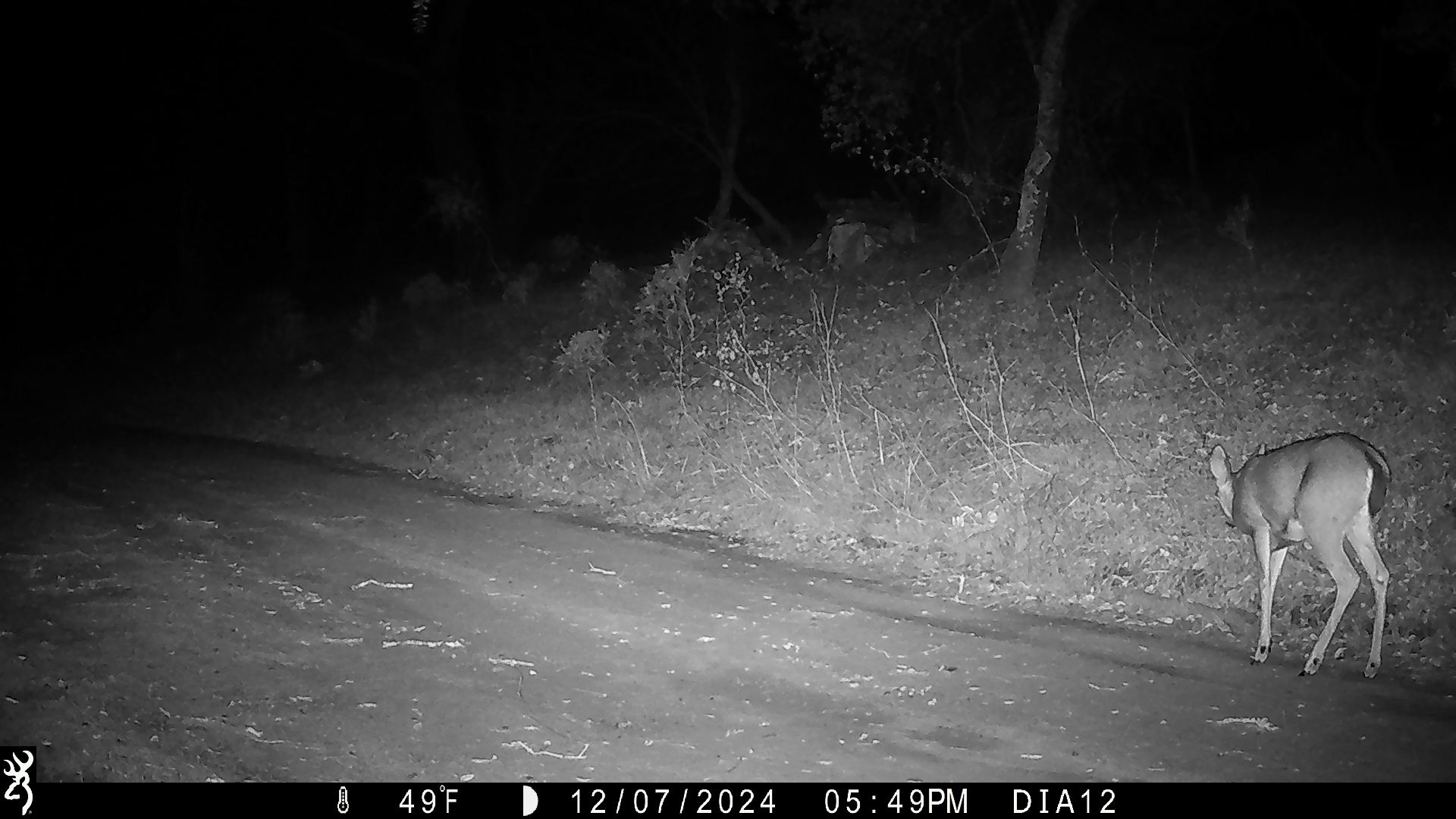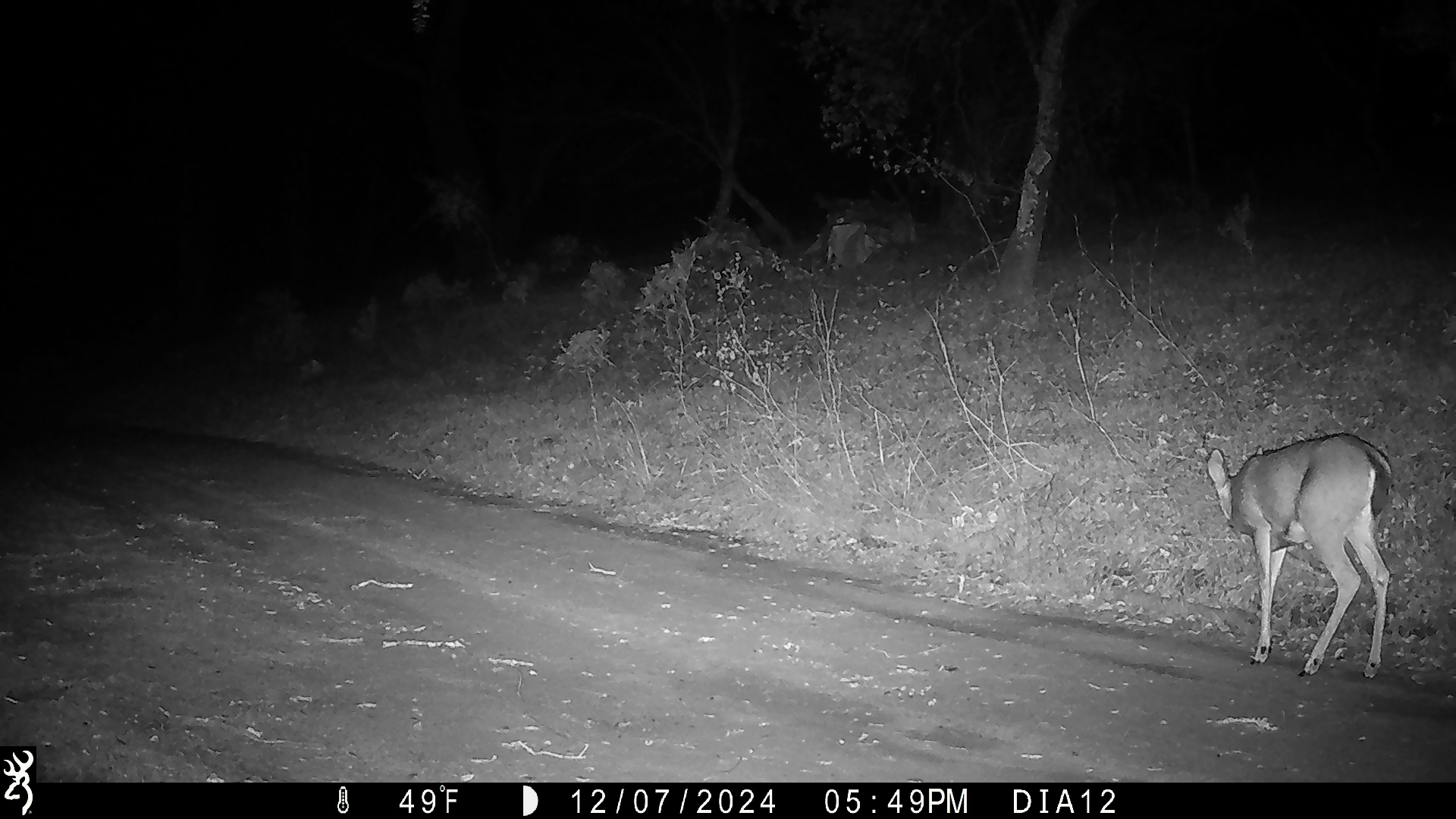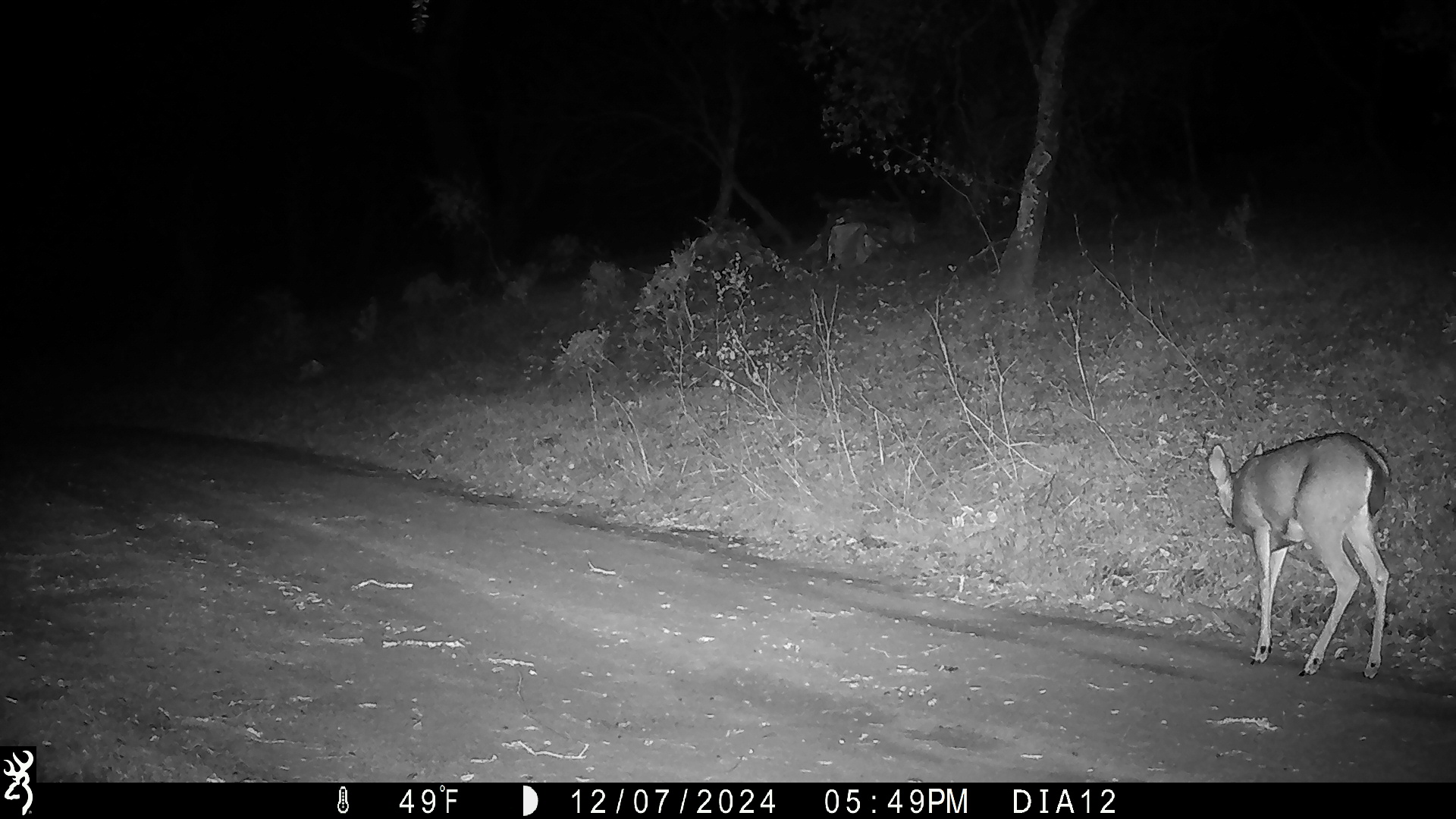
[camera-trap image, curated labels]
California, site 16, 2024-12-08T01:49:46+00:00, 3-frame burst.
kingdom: Animalia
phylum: Chordata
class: Mammalia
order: Artiodactyla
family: Cervidae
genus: Odocoileus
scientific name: Odocoileus hemionus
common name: mule deer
Mule deer (Odocoileus hemionus).